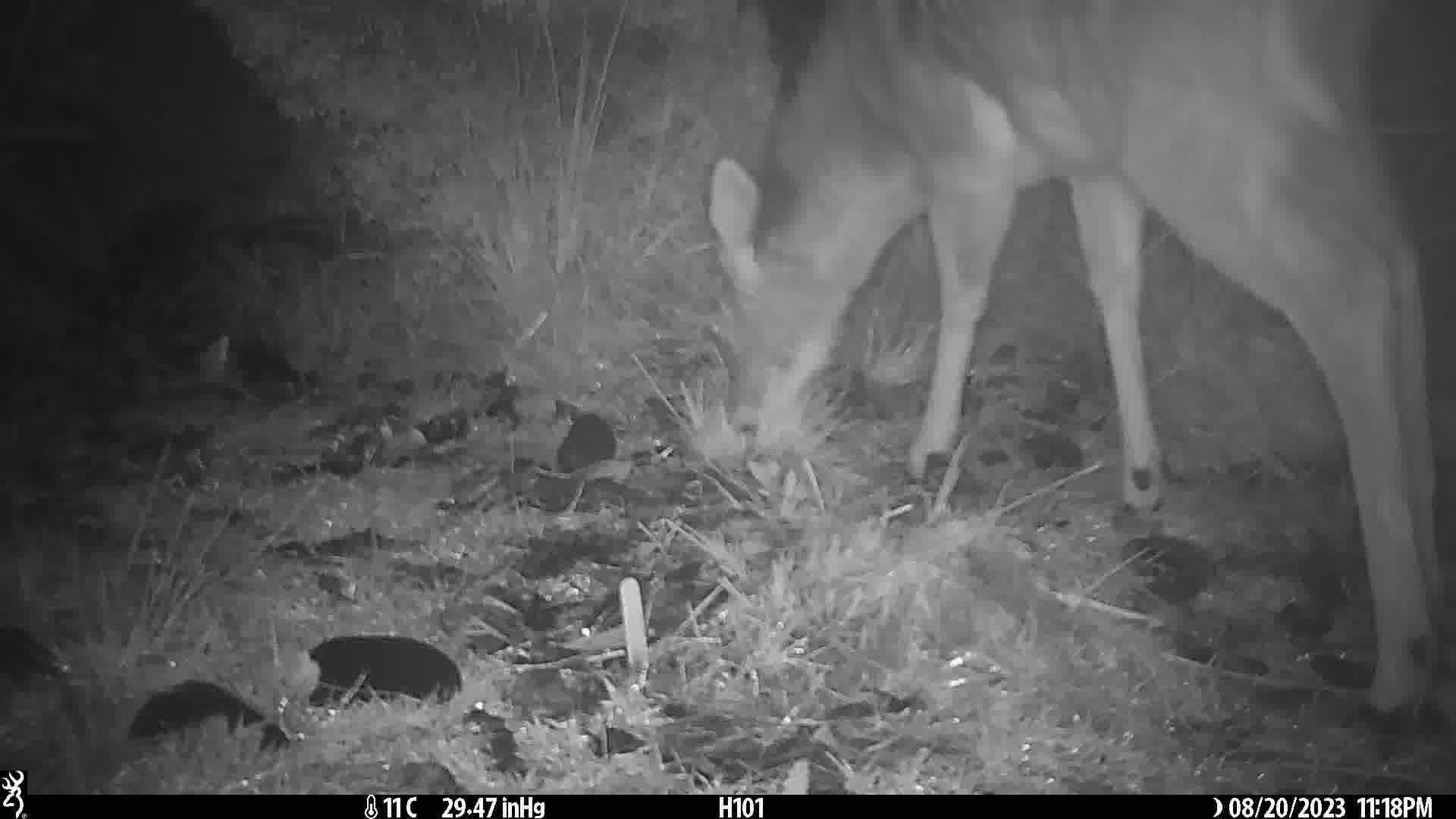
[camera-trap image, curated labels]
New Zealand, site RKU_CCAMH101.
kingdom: Animalia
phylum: Chordata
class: Mammalia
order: Artiodactyla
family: Cervidae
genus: Odocoileus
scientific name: Odocoileus virginianus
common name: white-tailed deer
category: white tailed deer